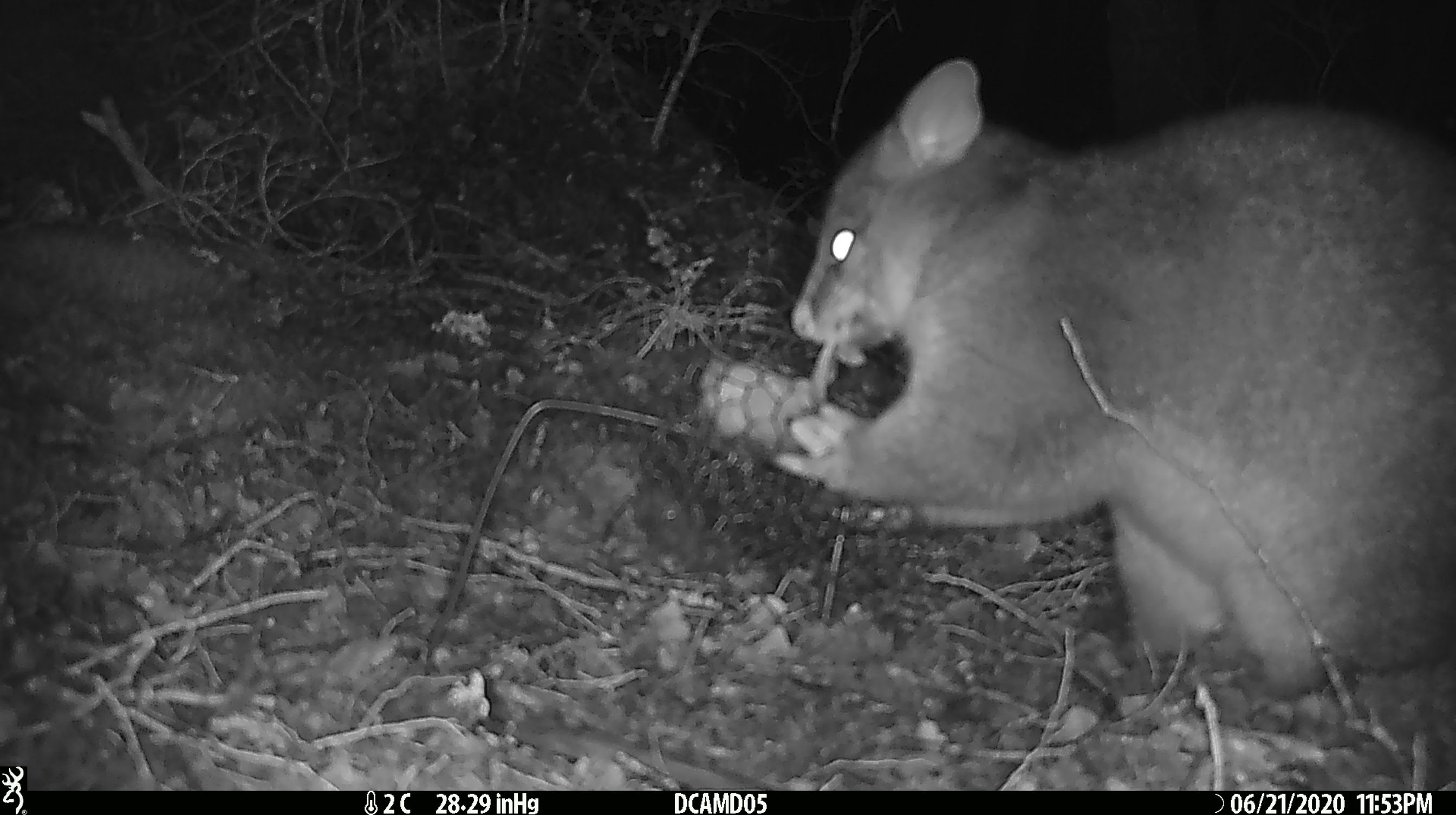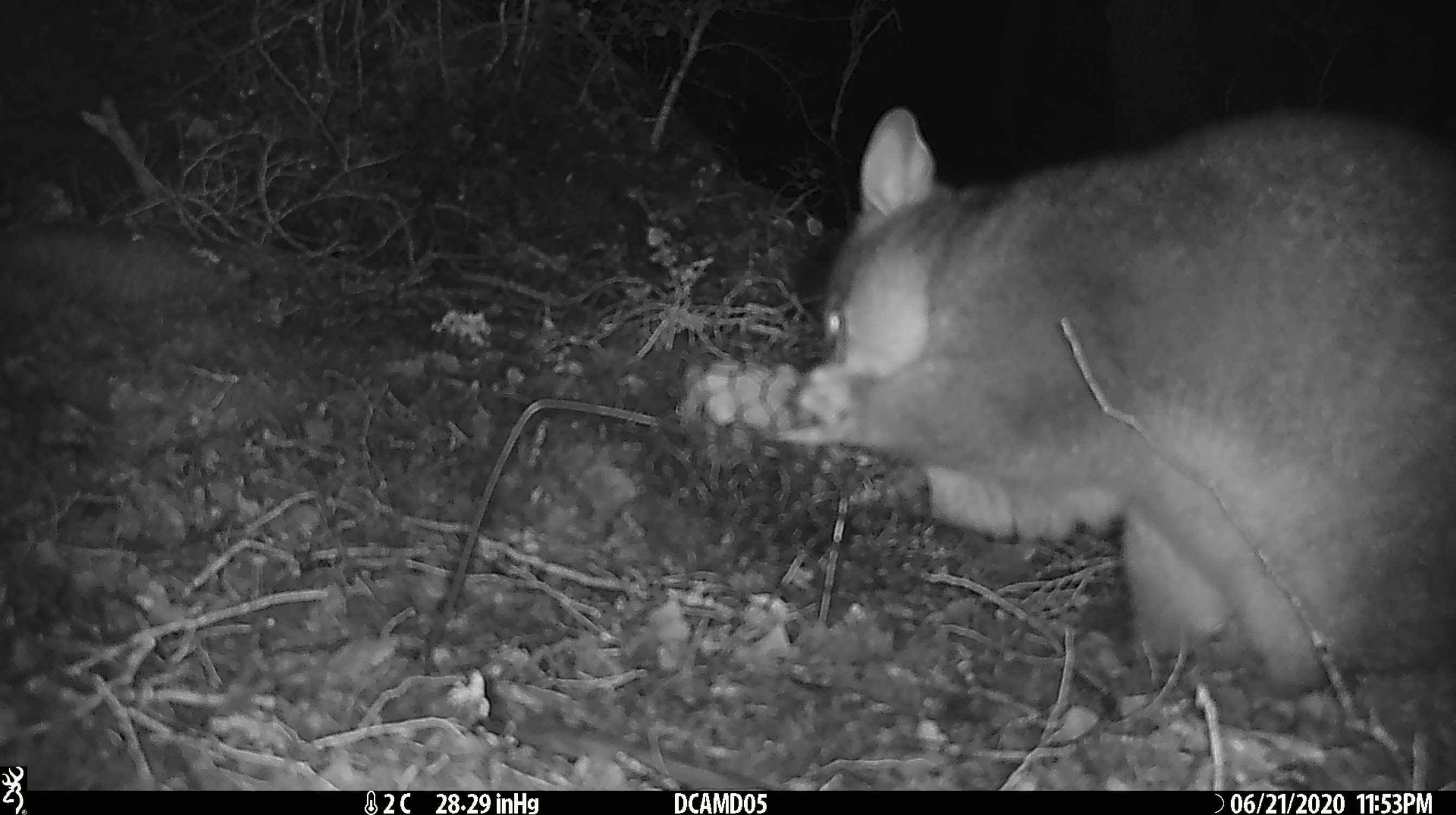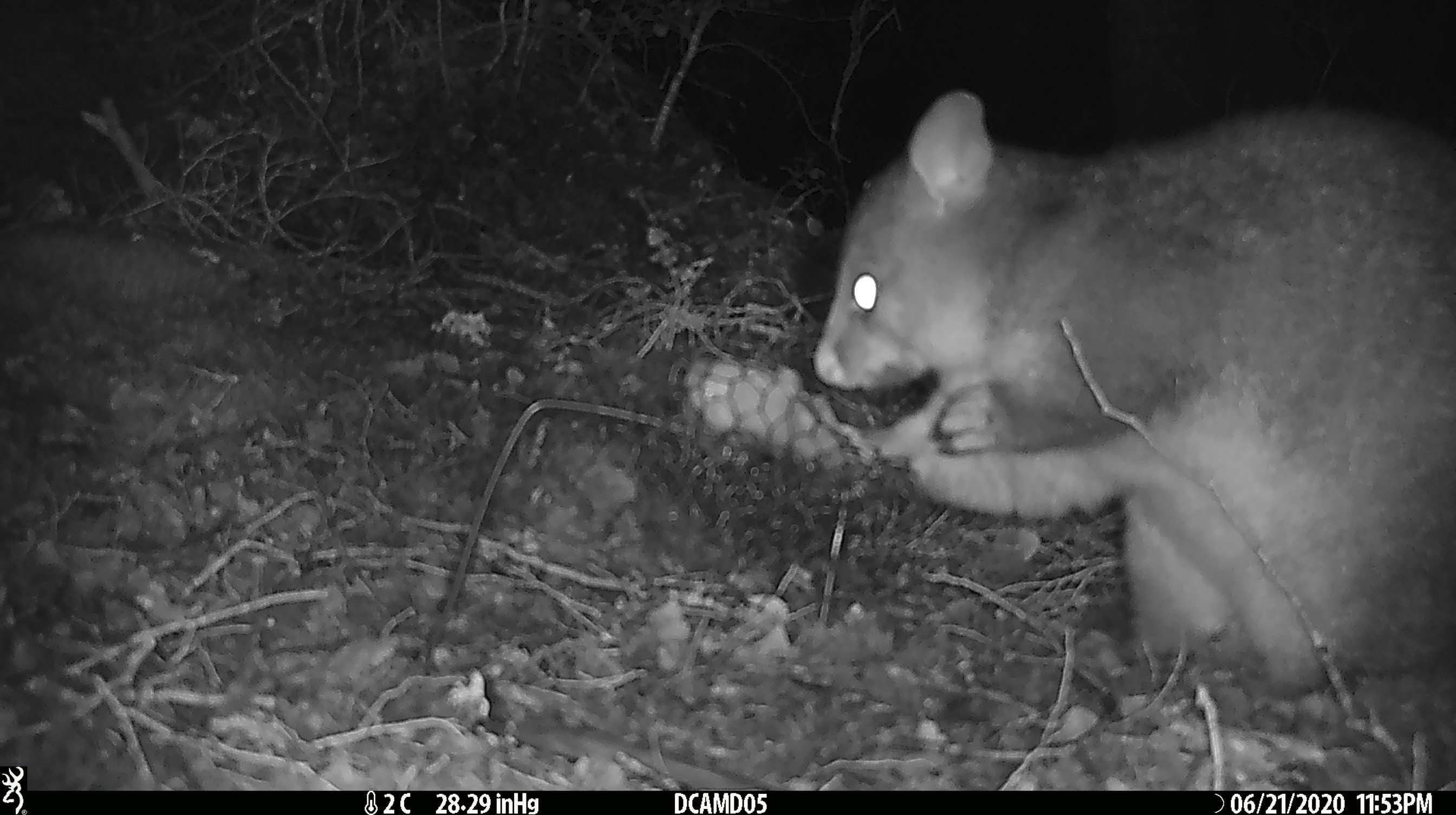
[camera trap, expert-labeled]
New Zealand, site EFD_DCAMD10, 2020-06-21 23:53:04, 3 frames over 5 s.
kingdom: Animalia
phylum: Chordata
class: Mammalia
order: Diprotodontia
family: Phalangeridae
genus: Trichosurus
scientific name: Trichosurus vulpecula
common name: common brushtail possum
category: possum